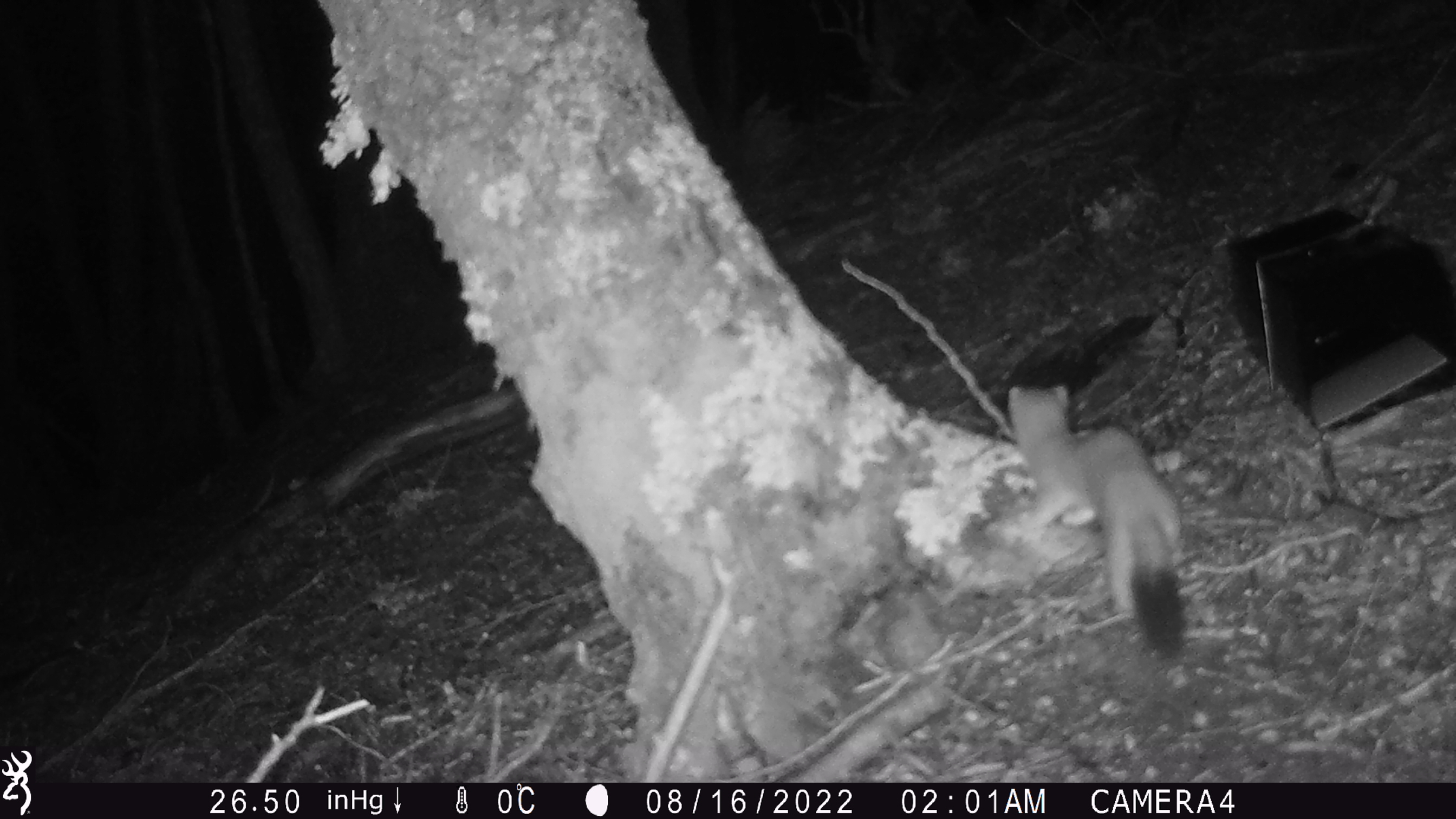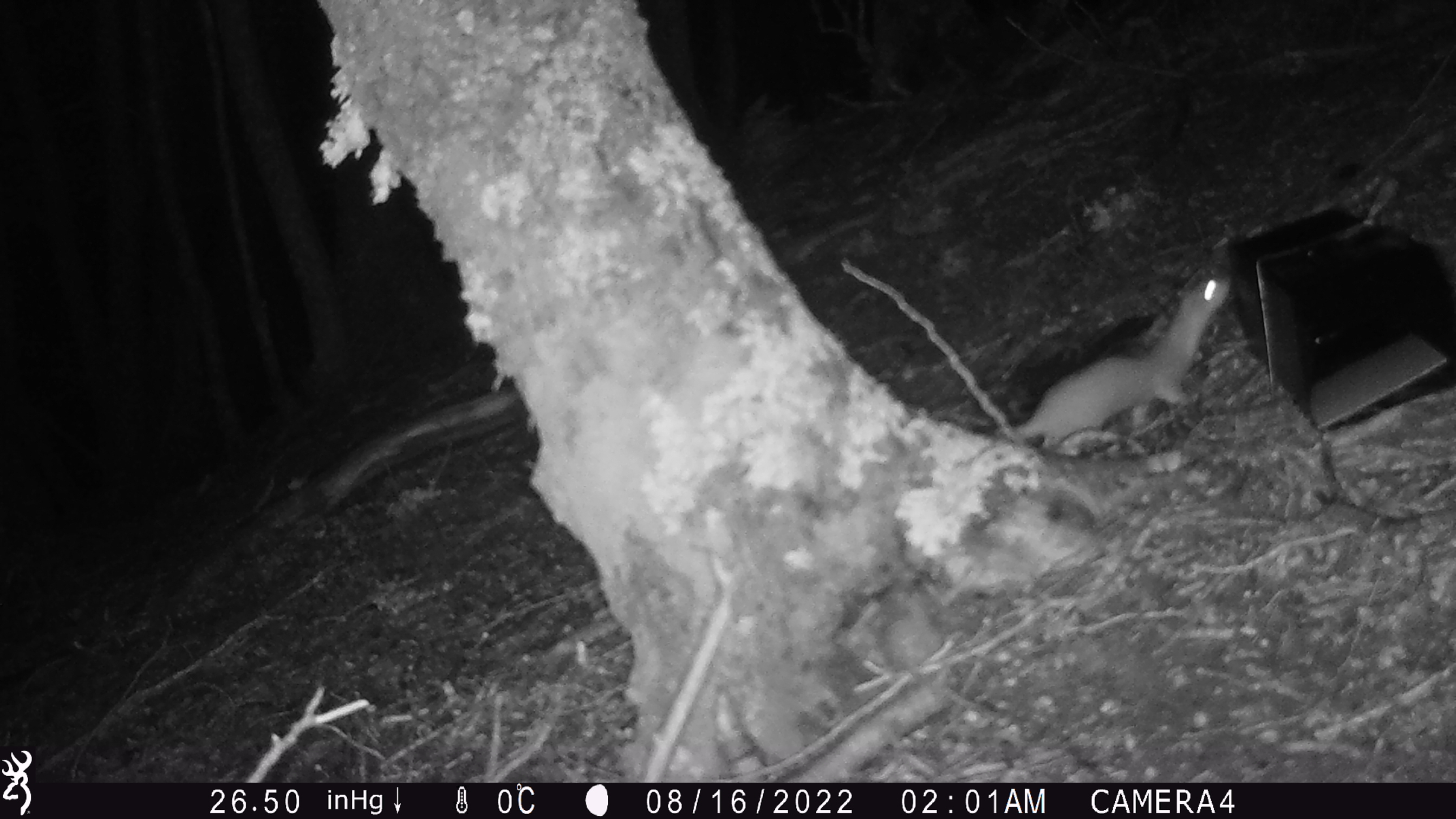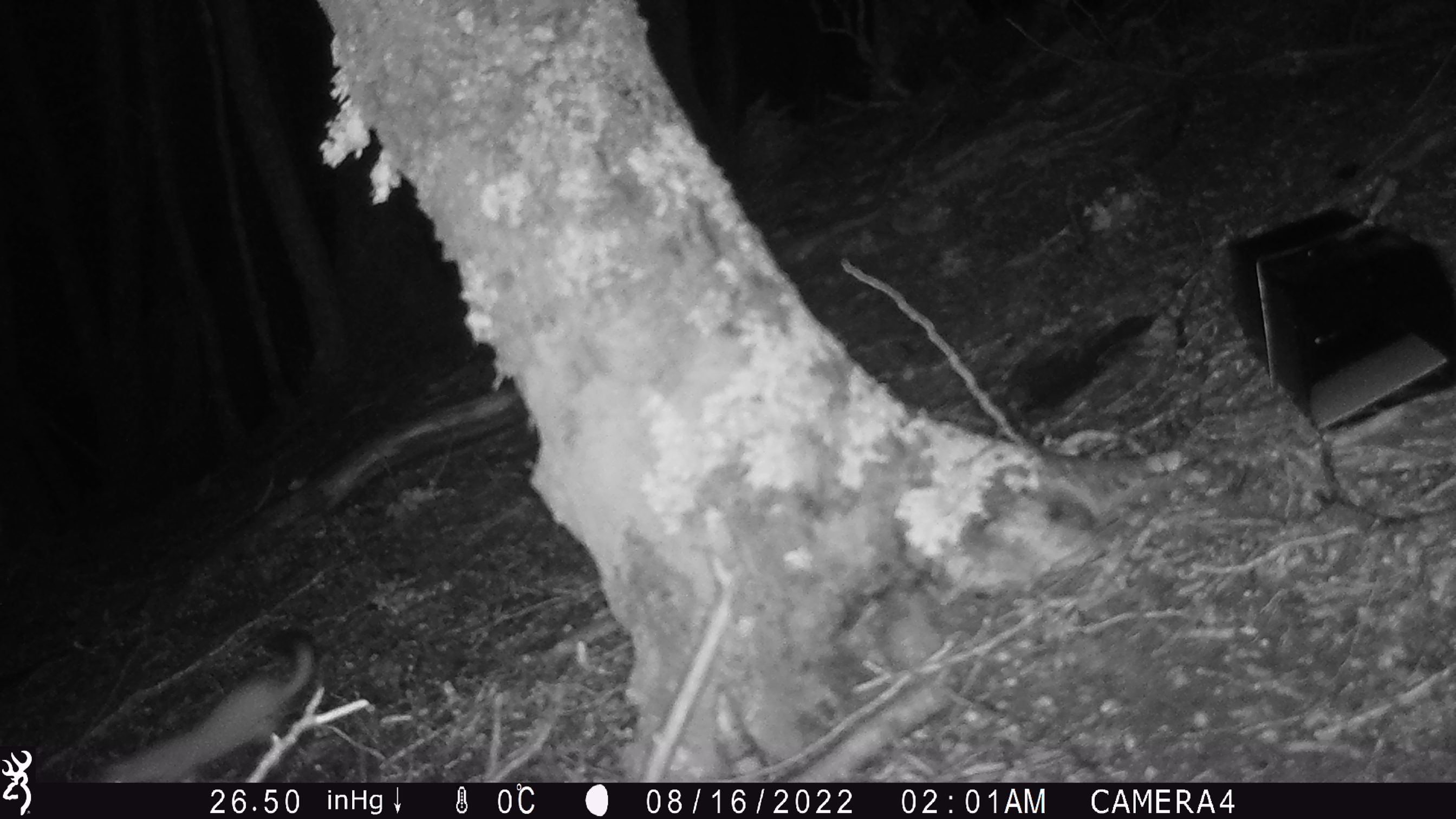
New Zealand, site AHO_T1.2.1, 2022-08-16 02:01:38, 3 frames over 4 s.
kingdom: Animalia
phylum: Chordata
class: Mammalia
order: Carnivora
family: Mustelidae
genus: Mustela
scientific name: Mustela erminea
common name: stoat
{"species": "stoat (Mustela erminea)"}